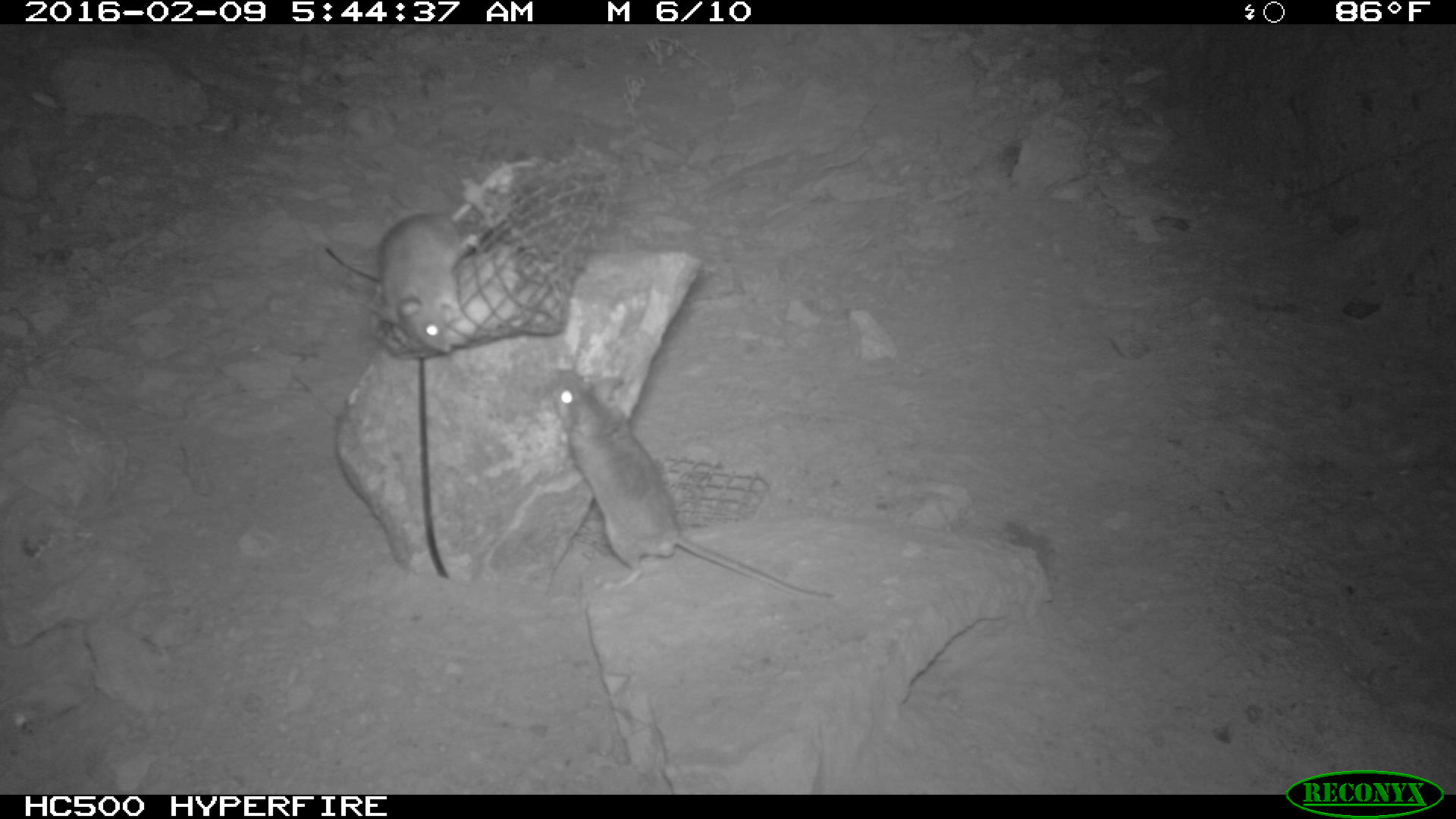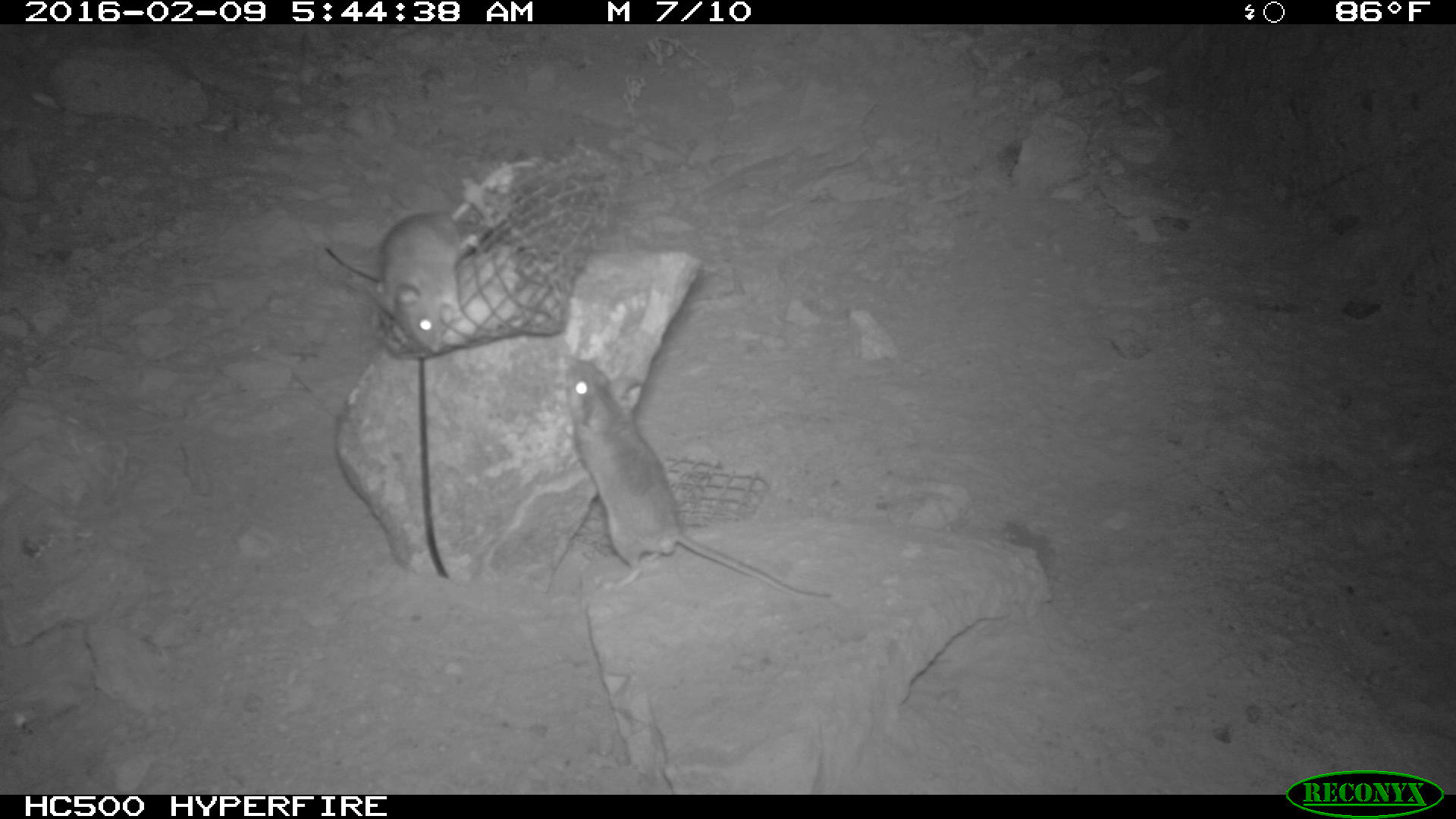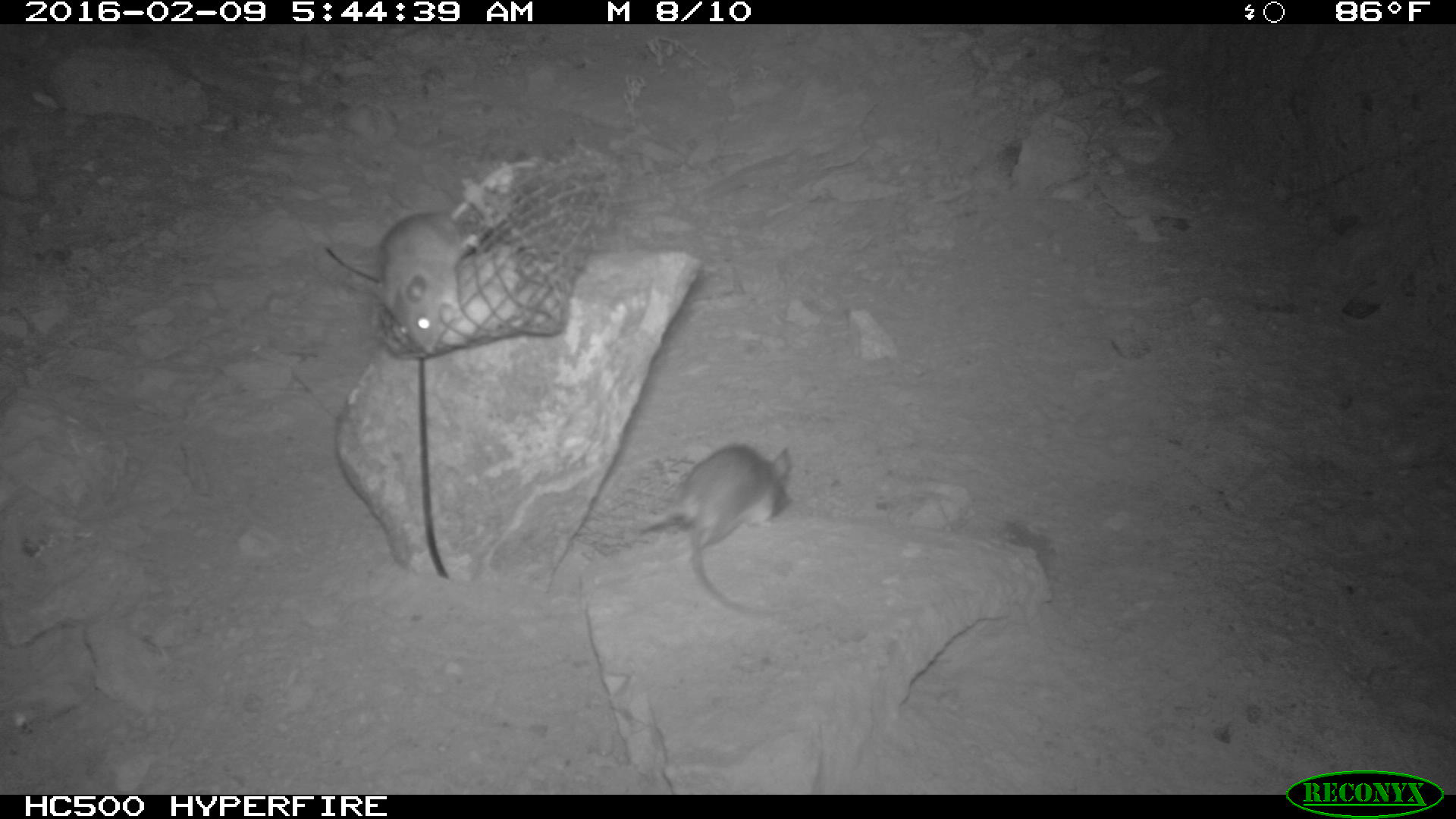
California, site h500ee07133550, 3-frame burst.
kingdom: Animalia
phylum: Chordata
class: Mammalia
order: Rodentia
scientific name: Rodentia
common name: rodent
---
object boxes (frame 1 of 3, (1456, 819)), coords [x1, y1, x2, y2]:
rodent: [544, 369, 834, 599]; [375, 213, 475, 354]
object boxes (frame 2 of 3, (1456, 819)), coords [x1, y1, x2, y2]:
rodent: [560, 350, 833, 601]; [375, 160, 536, 351]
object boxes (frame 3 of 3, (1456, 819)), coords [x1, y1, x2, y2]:
rodent: [373, 158, 541, 355]; [635, 443, 792, 612]